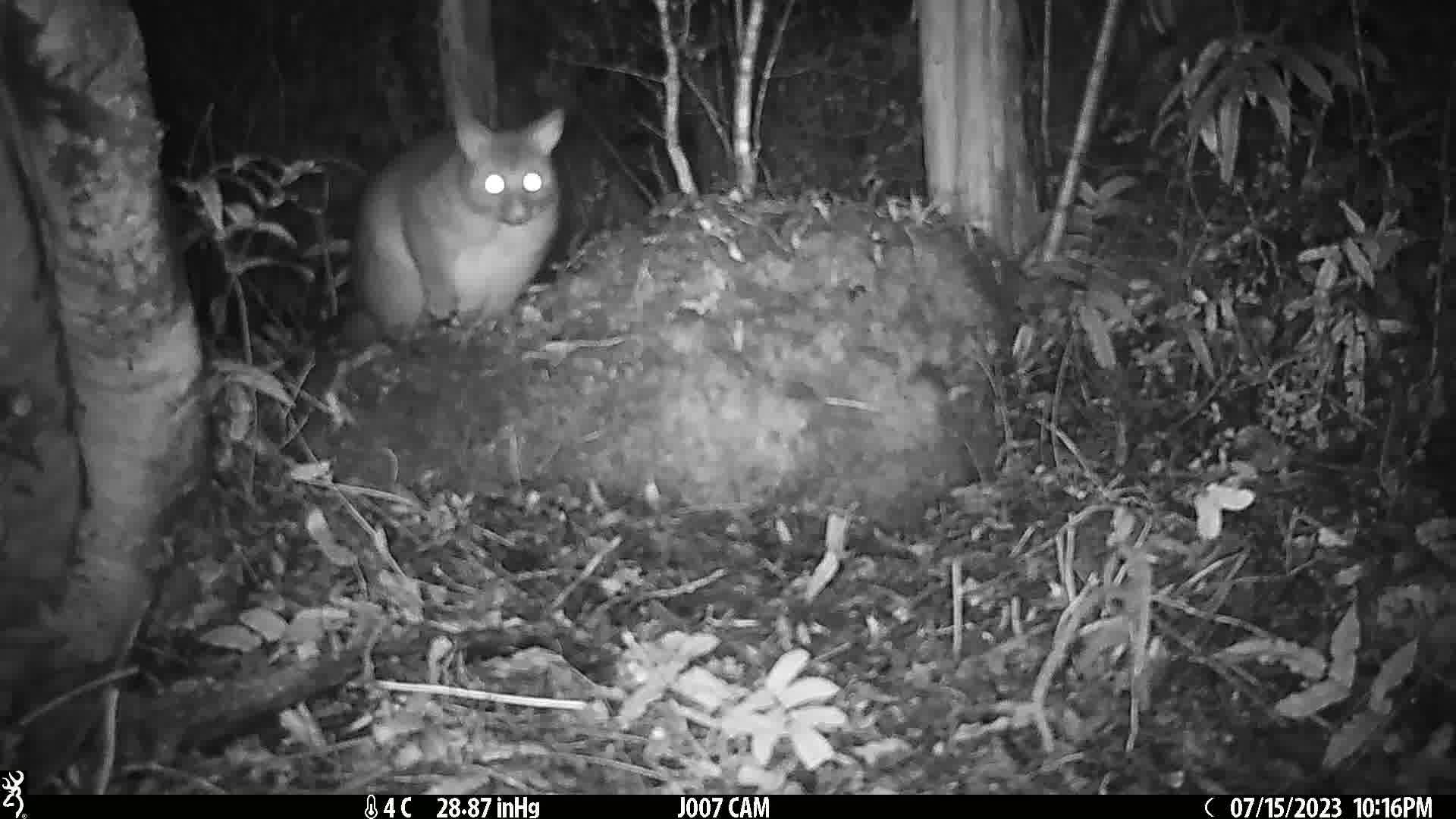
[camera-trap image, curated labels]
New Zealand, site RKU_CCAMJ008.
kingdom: Animalia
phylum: Chordata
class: Mammalia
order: Diprotodontia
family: Phalangeridae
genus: Trichosurus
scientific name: Trichosurus vulpecula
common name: common brushtail possum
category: possum